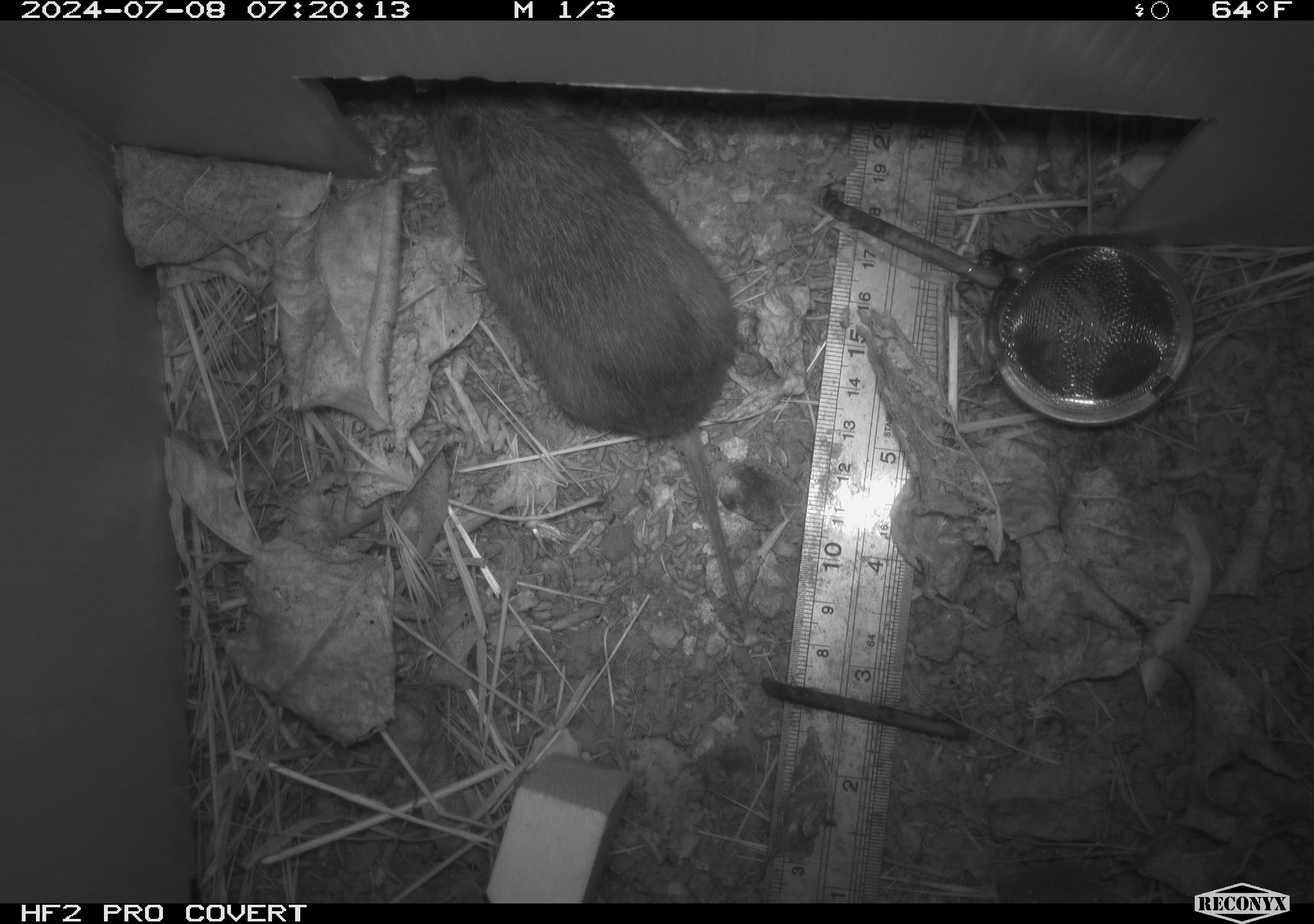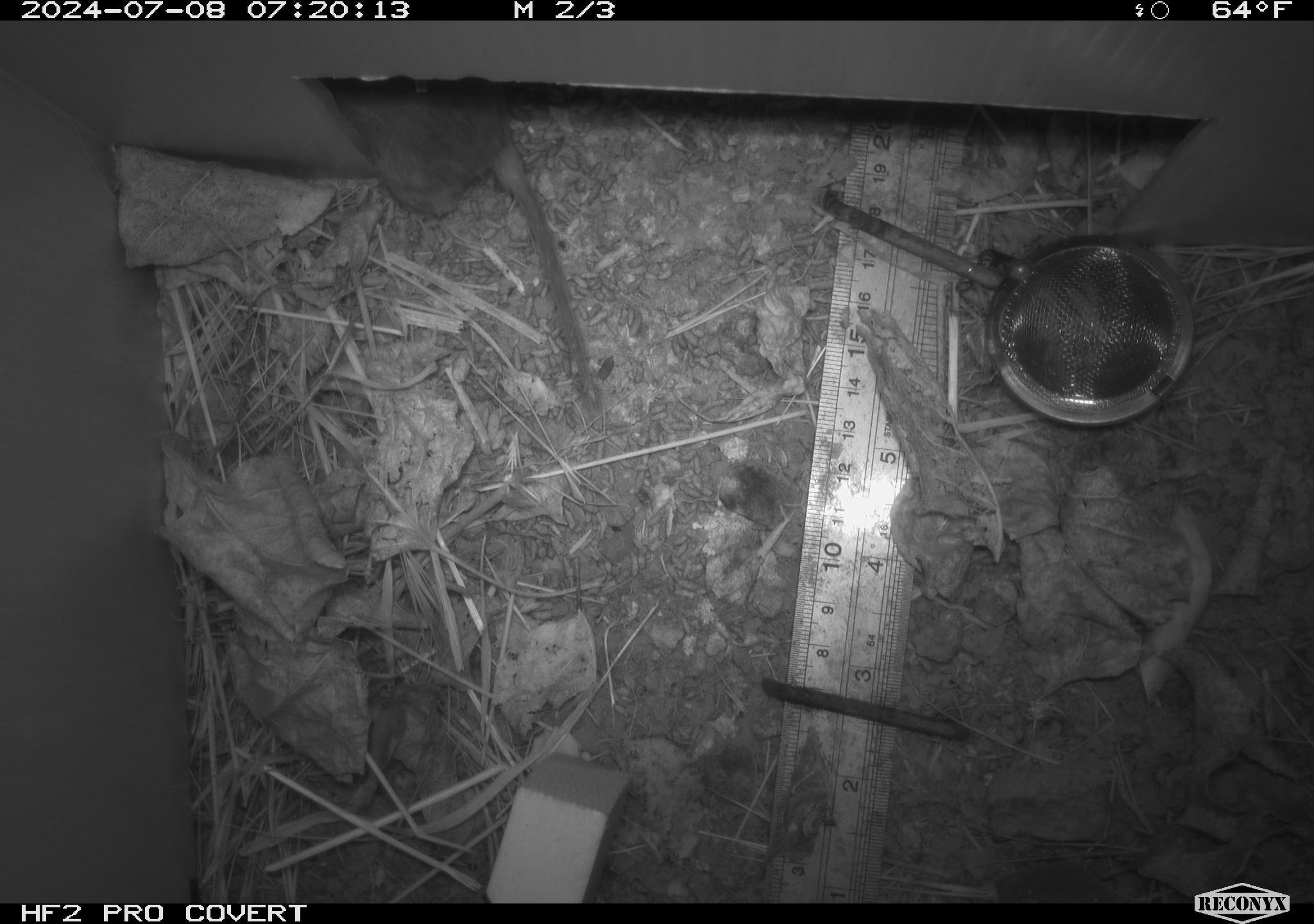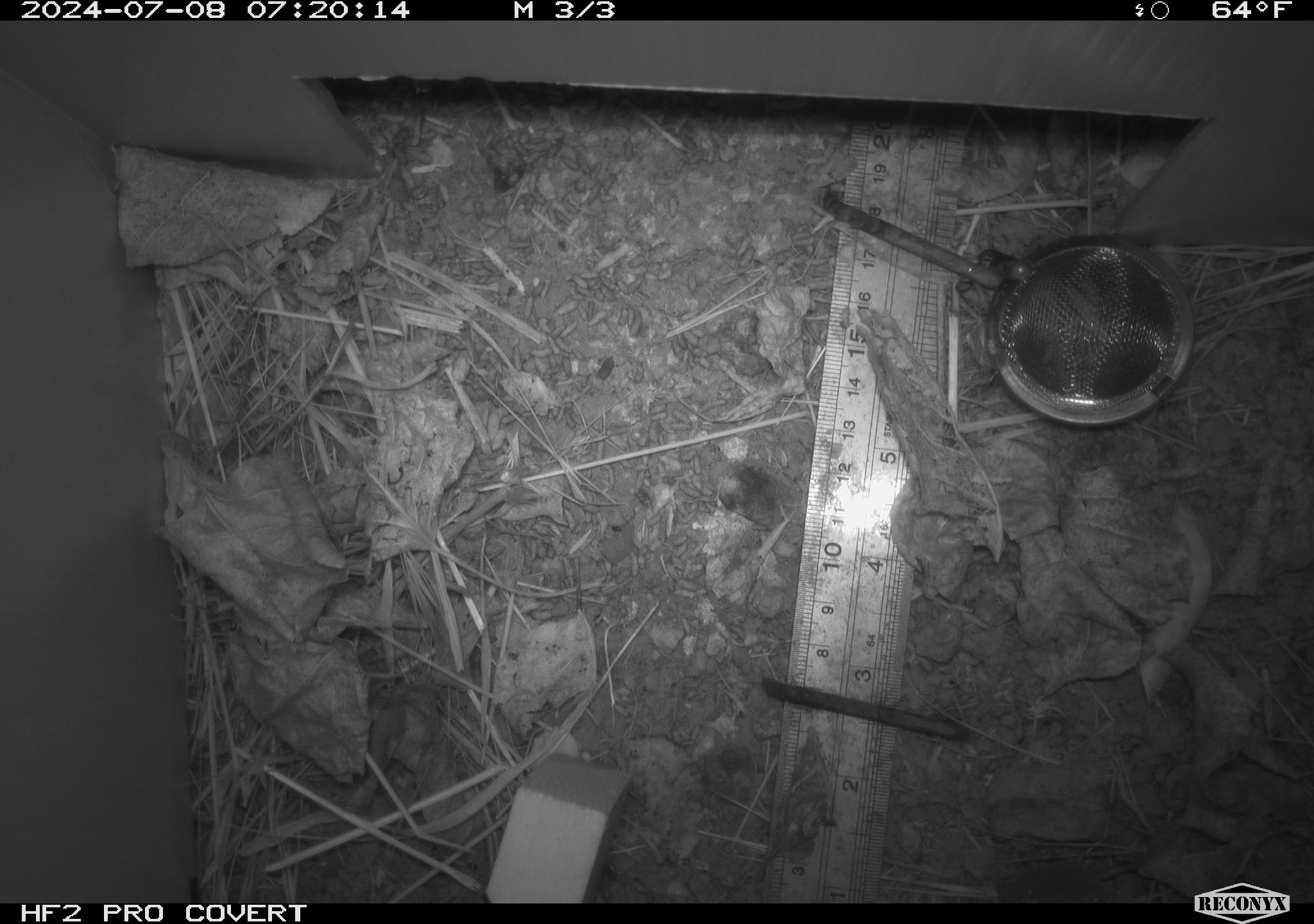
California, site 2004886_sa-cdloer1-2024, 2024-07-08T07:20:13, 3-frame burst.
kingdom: Animalia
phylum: Chordata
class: Mammalia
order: Rodentia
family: Cricetidae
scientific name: Arvicolinae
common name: voles, lemmings, and muskrats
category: arvicolinae subfamily